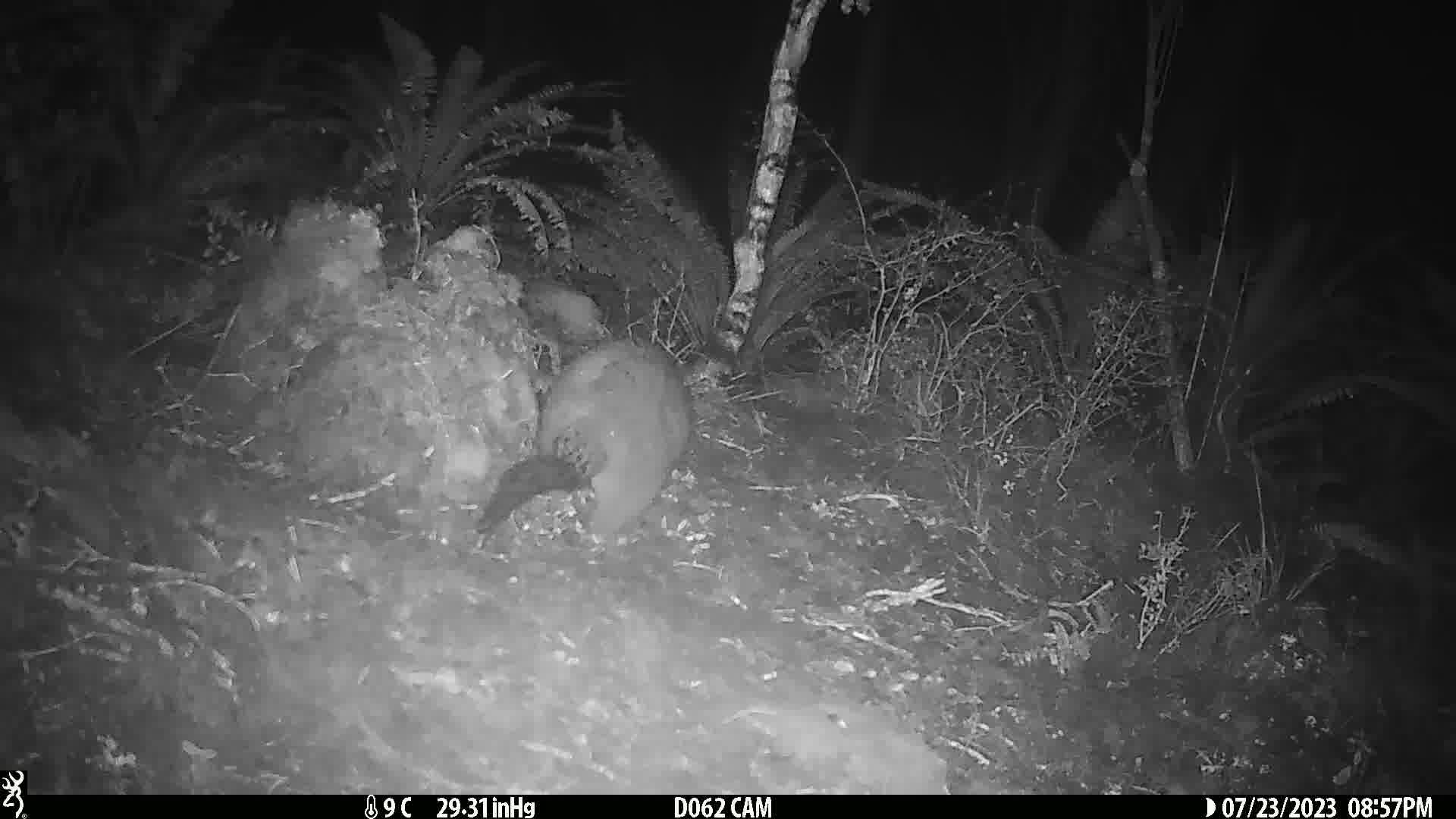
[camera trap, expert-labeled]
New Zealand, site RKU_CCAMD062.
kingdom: Animalia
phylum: Chordata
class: Mammalia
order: Diprotodontia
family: Phalangeridae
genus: Trichosurus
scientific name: Trichosurus vulpecula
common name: common brushtail possum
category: possum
Possum (common brushtail possum) (Trichosurus vulpecula).